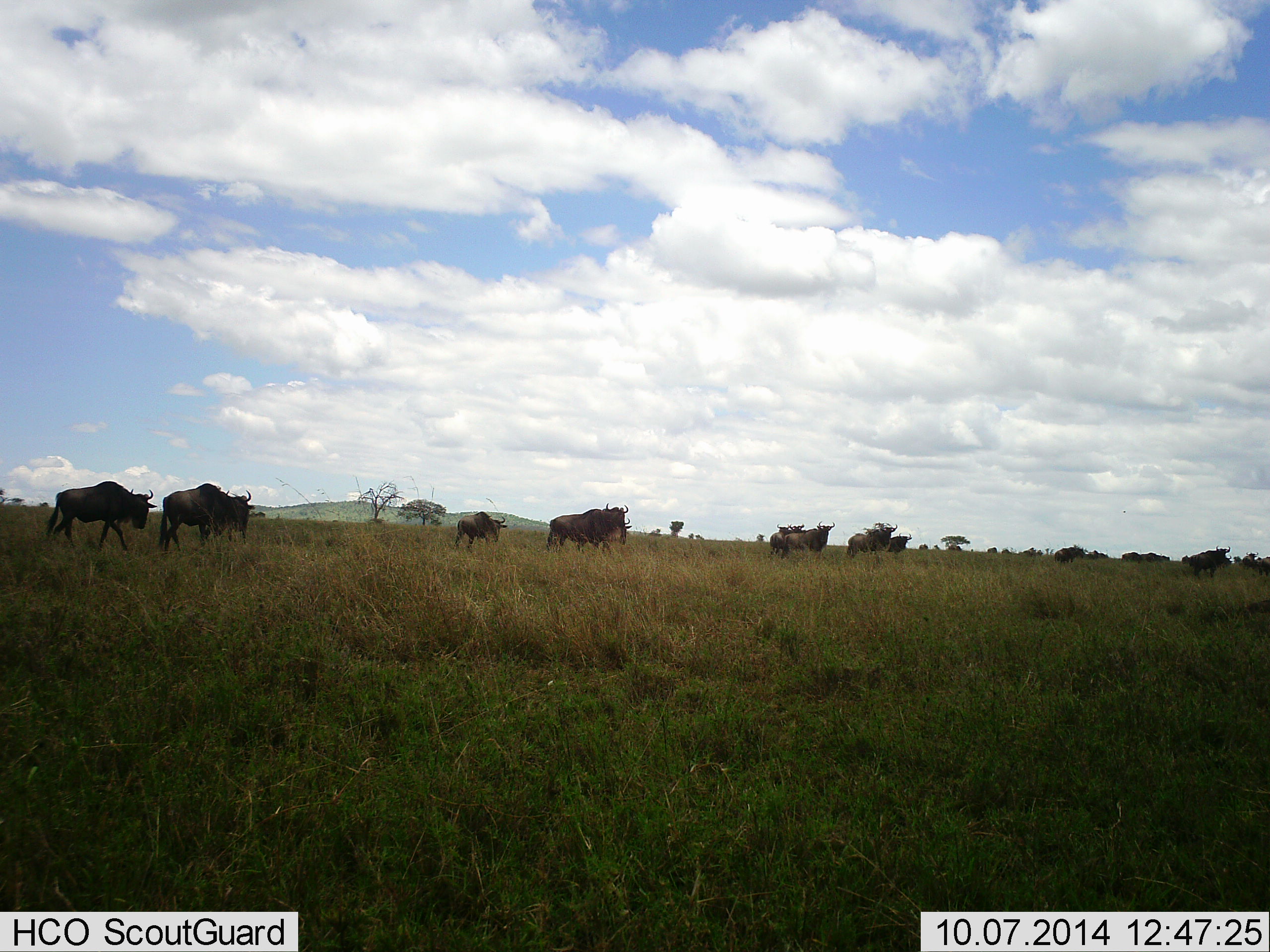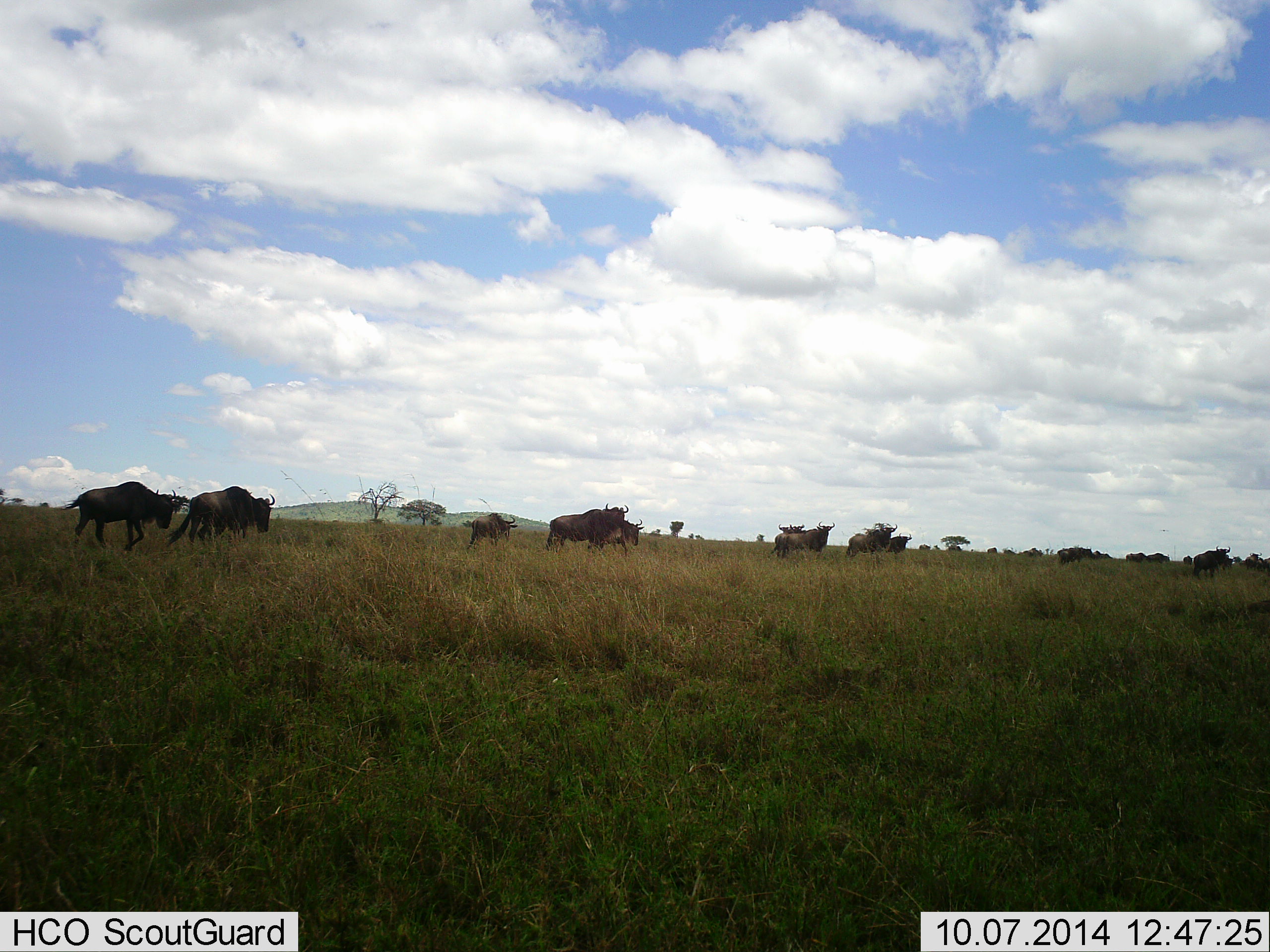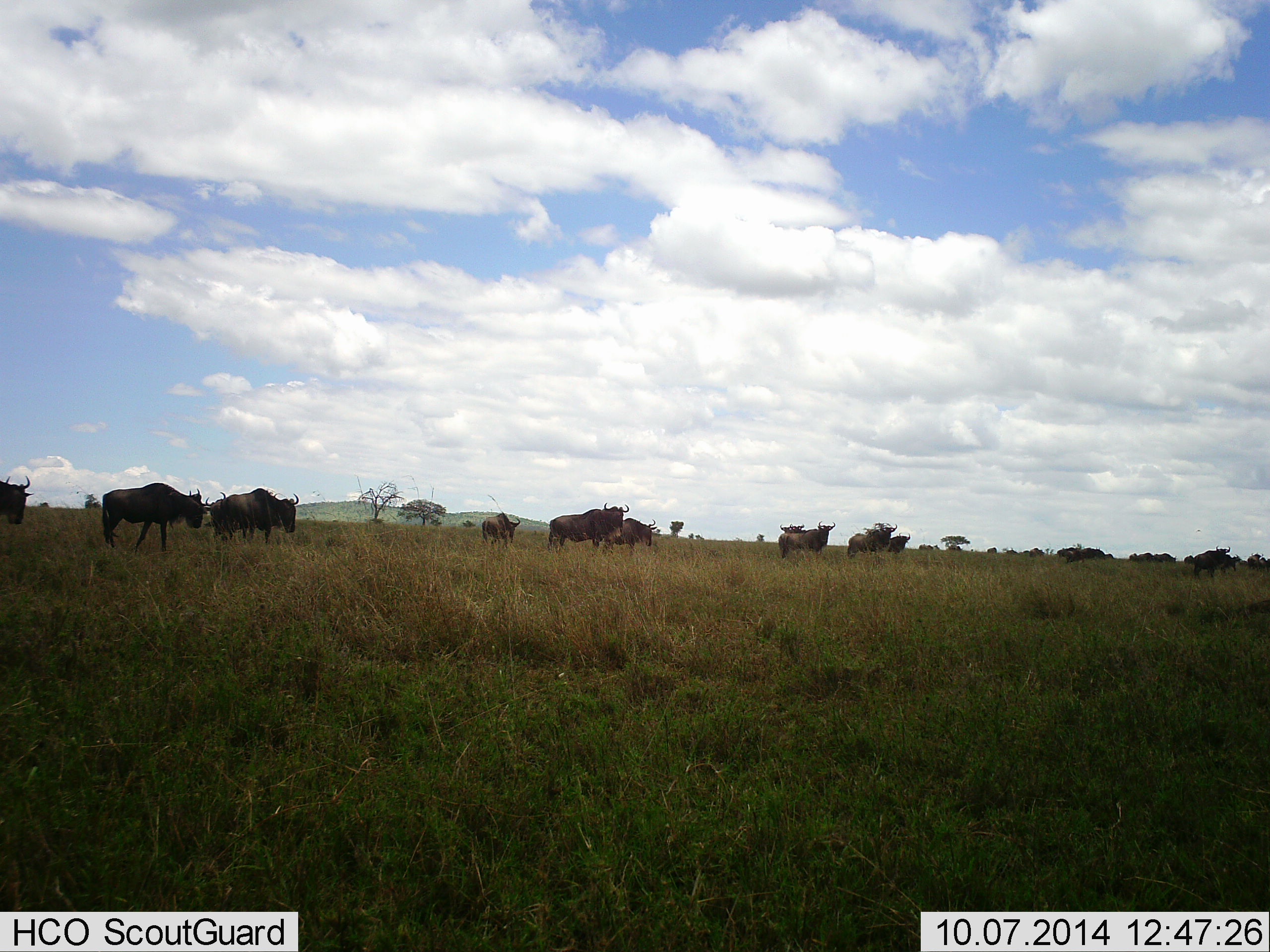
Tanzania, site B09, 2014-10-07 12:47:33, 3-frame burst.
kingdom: Animalia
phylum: Chordata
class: Mammalia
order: Artiodactyla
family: Bovidae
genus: Connochaetes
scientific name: Connochaetes taurinus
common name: blue wildebeest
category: wildebeest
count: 11-50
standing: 50%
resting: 0%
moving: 100%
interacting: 0%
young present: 0%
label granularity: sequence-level